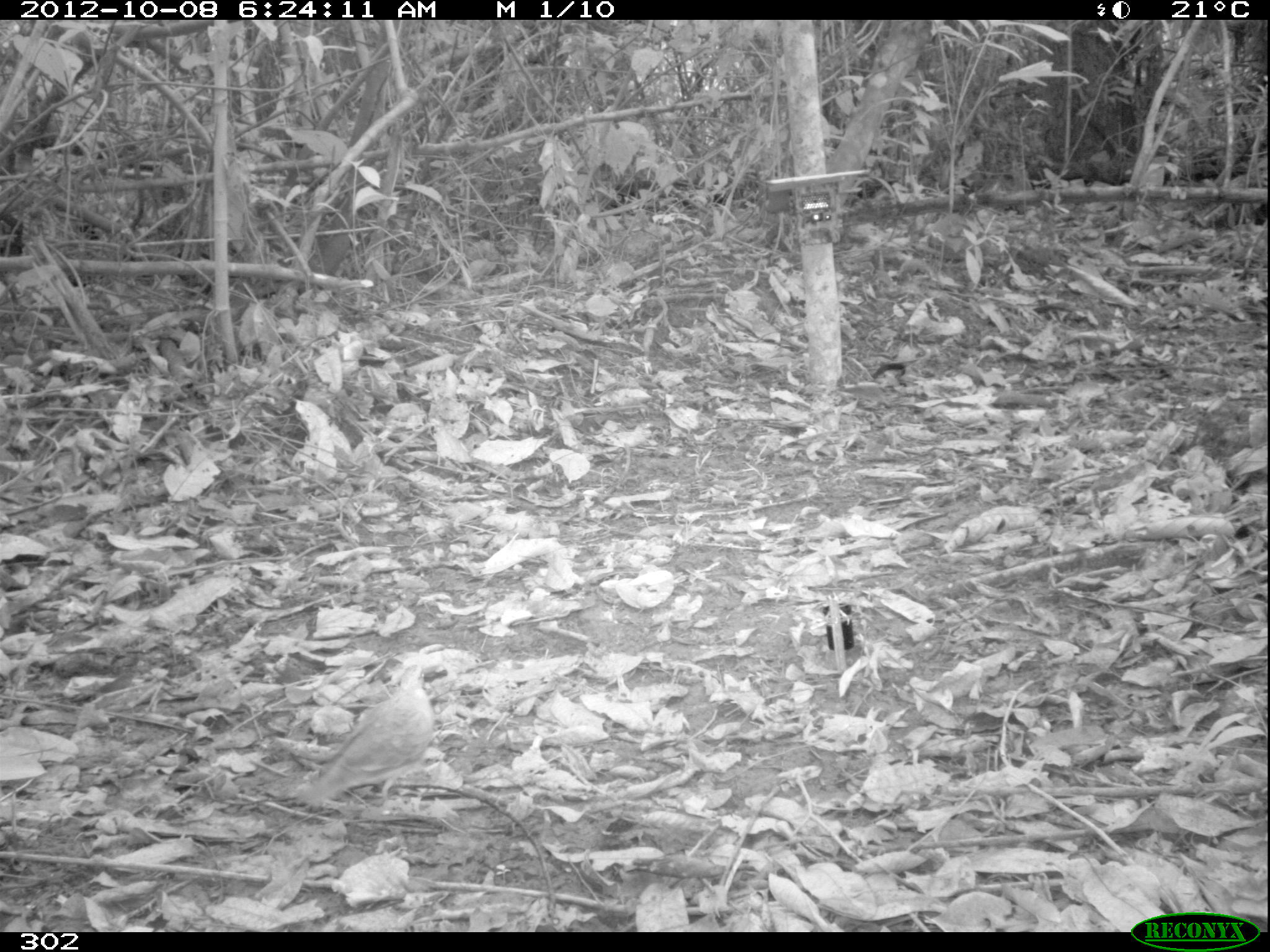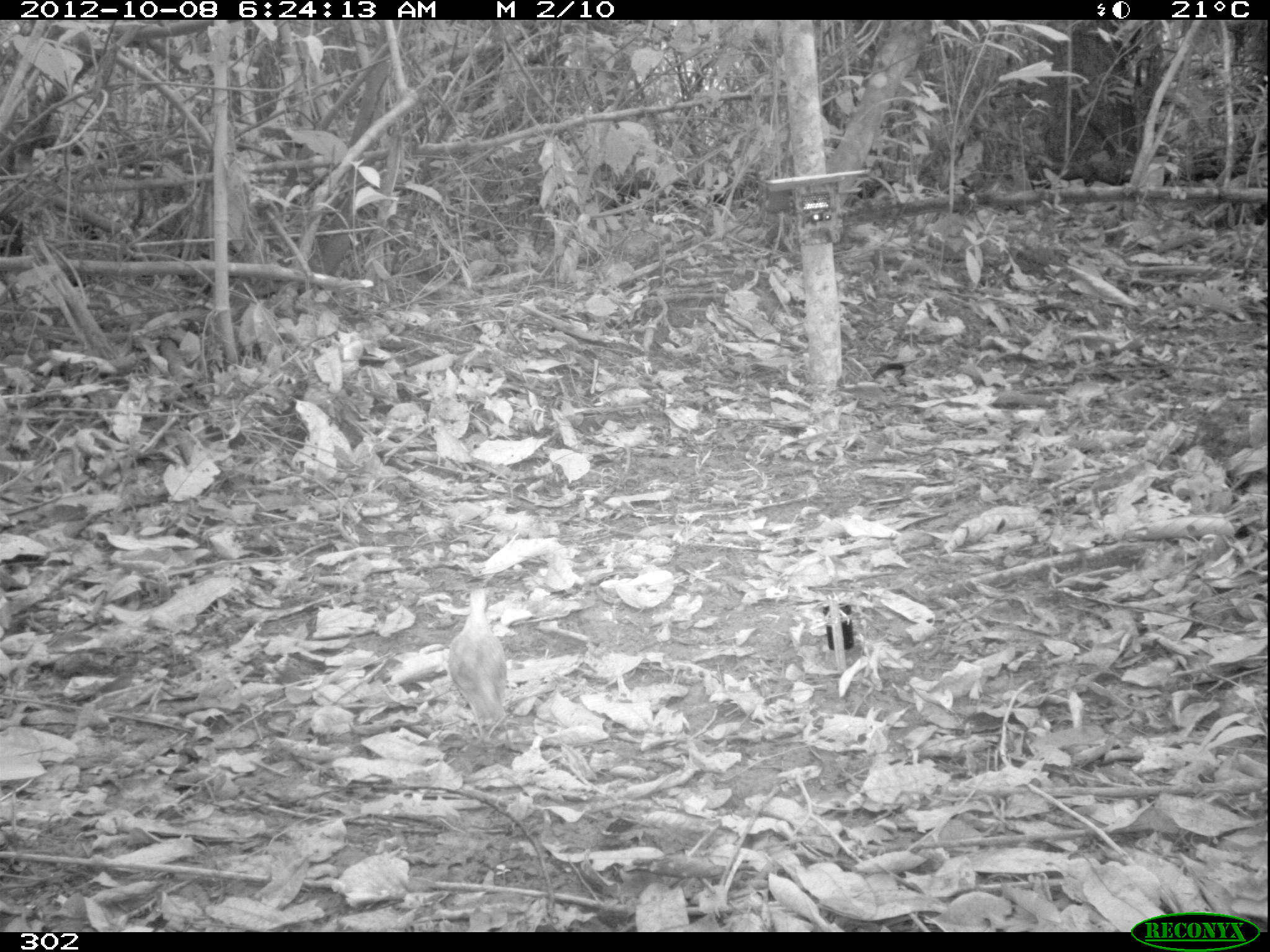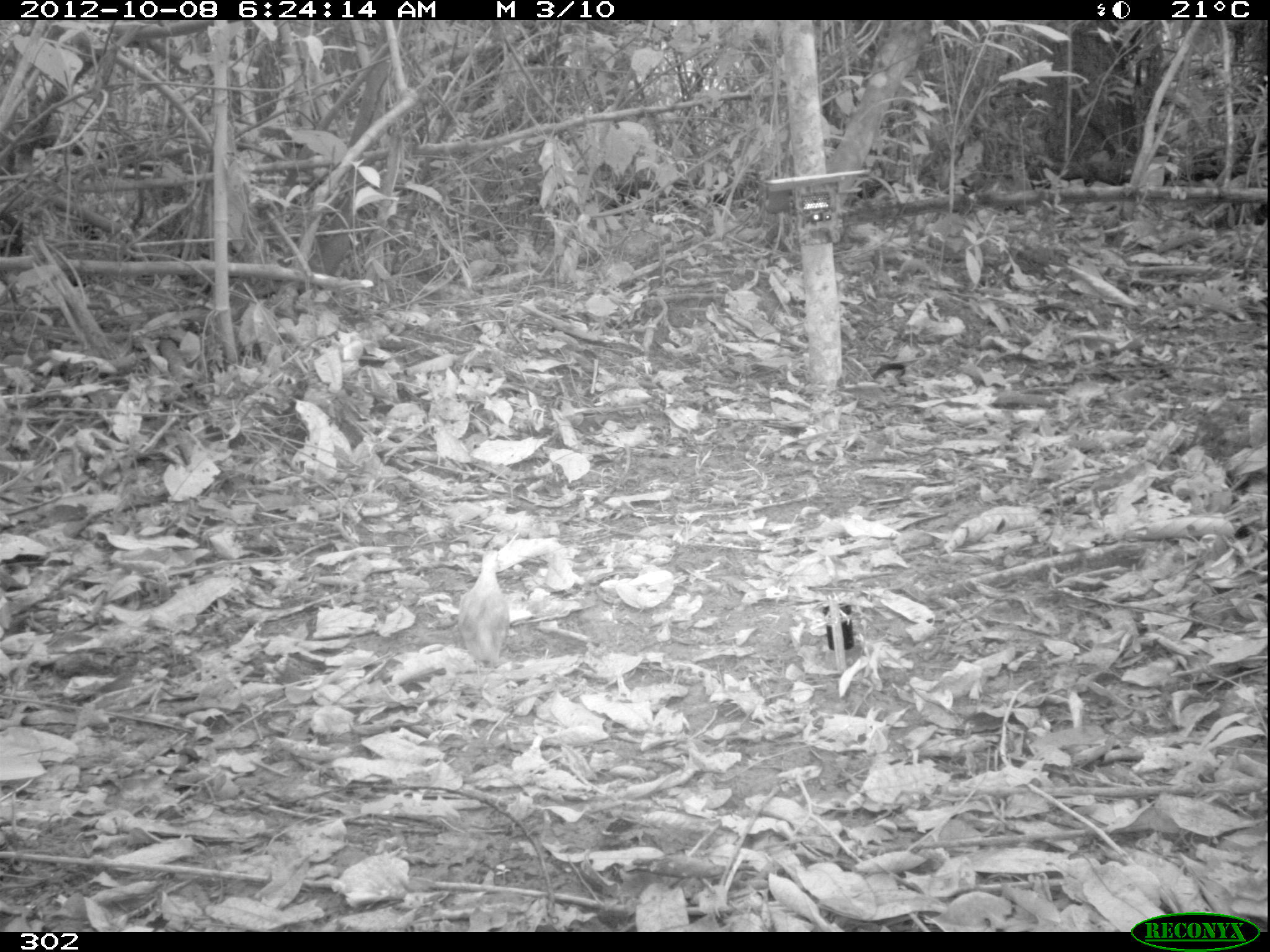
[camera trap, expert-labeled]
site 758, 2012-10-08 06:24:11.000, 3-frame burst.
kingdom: Animalia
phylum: Chordata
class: Aves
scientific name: Aves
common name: bird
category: unknown bird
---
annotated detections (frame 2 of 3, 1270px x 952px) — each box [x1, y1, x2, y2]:
unknown bird: [443, 589, 508, 726]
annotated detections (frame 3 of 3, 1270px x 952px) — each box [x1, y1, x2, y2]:
unknown bird: [457, 549, 510, 665]